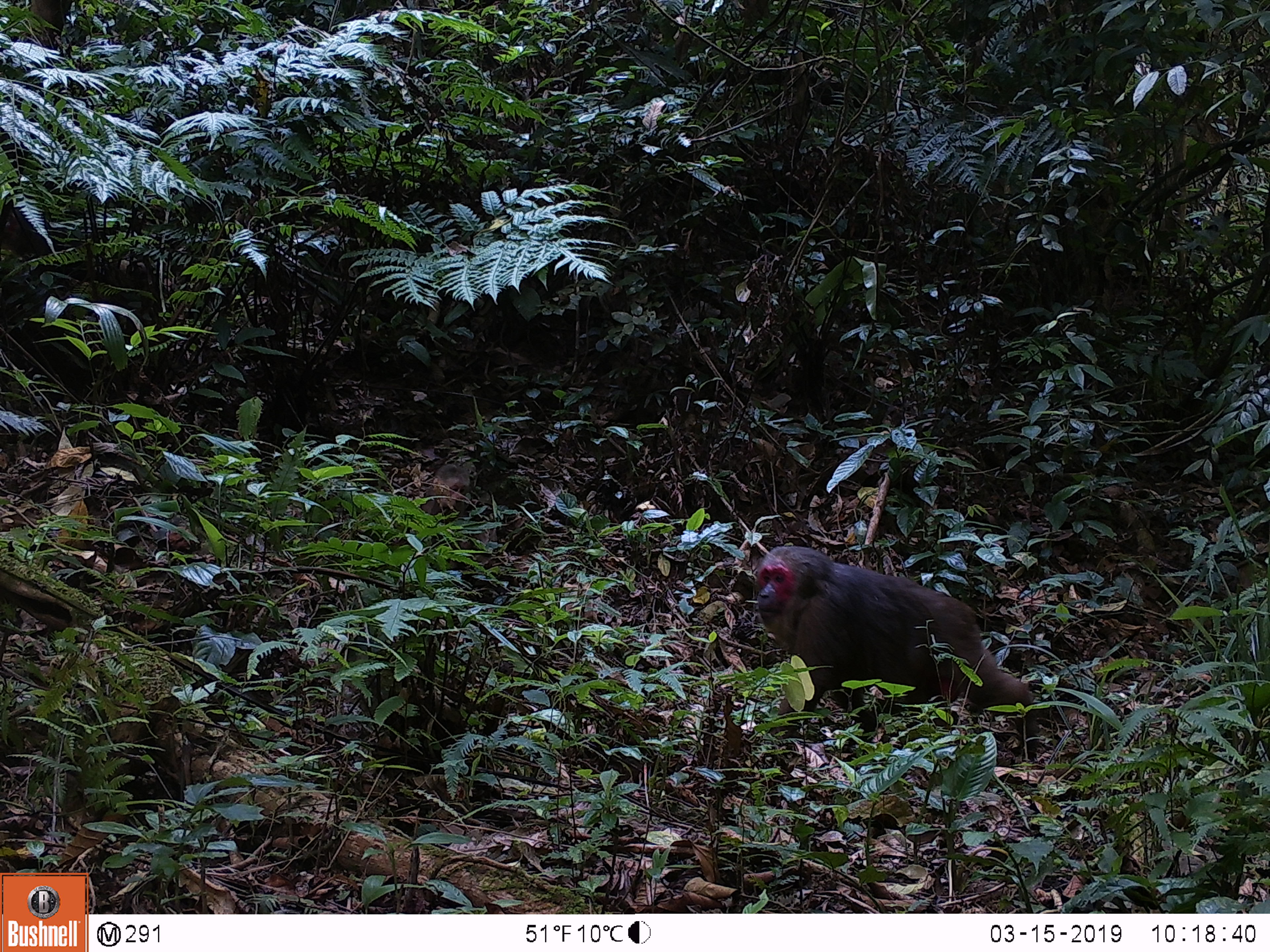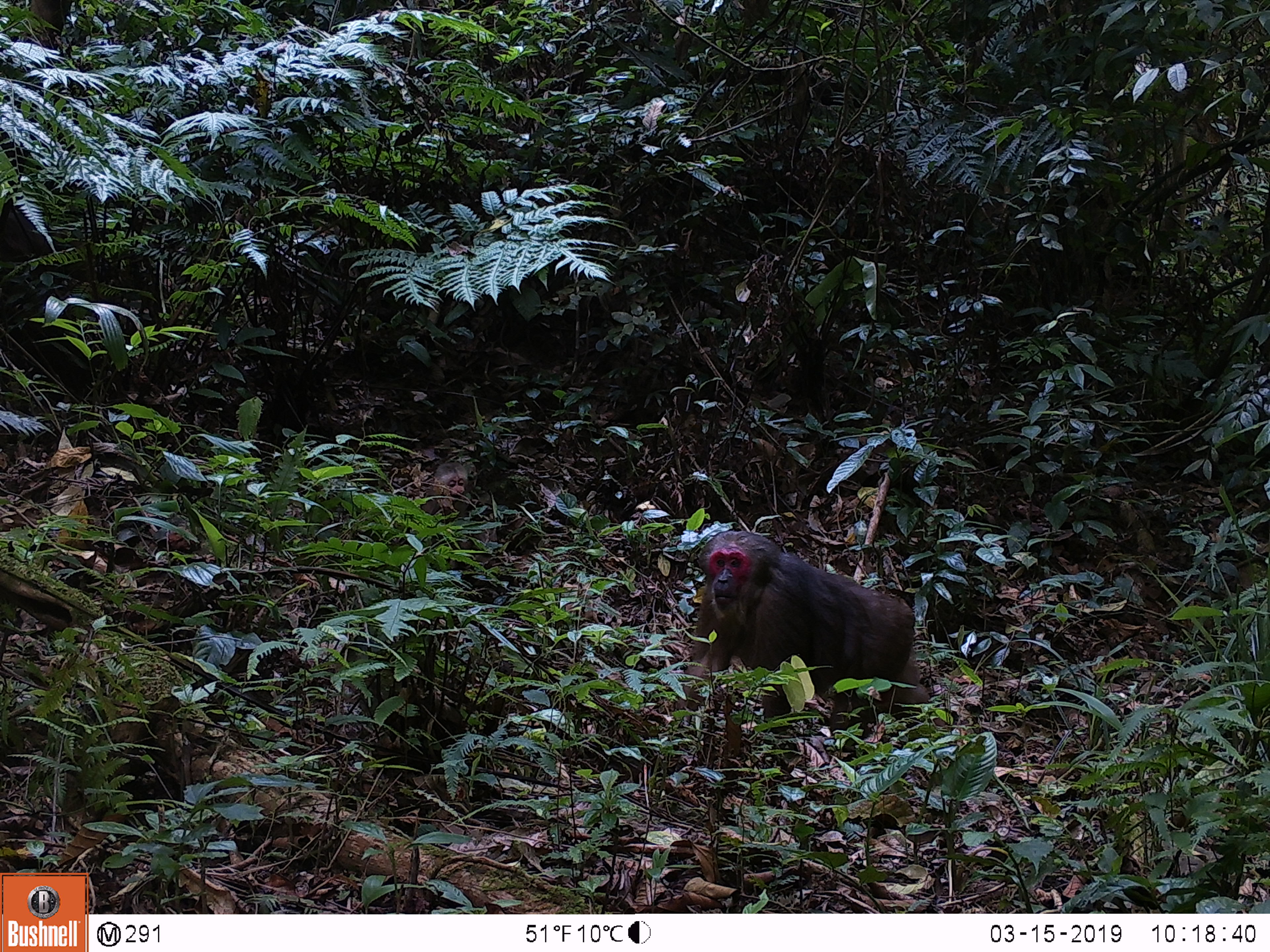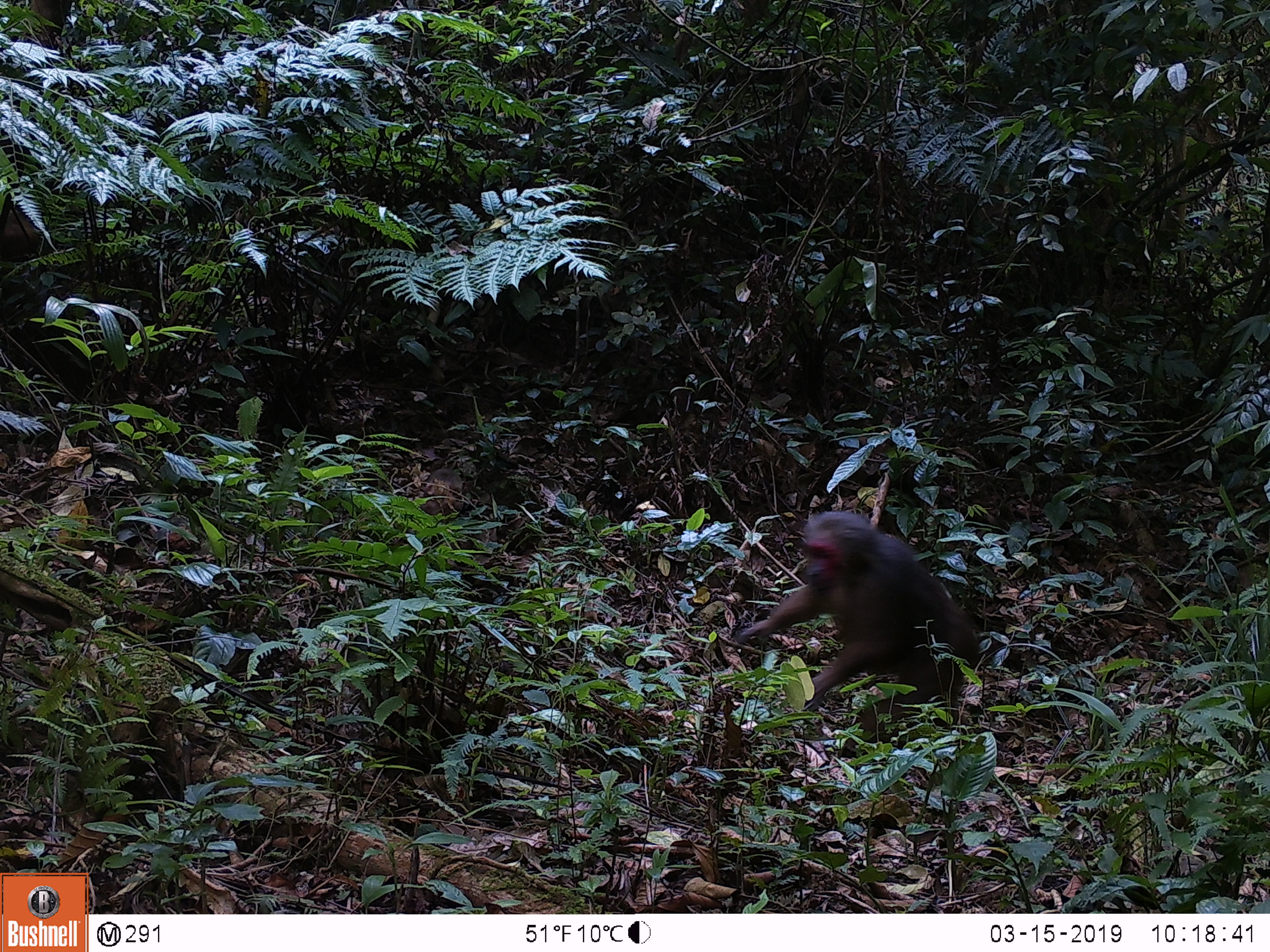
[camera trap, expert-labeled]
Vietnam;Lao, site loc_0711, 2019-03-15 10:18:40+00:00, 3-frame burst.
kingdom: Animalia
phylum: Chordata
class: Mammalia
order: Primates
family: Cercopithecidae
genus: Macaca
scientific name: Macaca arctoides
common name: stump-tailed macaque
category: stump tailed macaque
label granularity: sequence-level